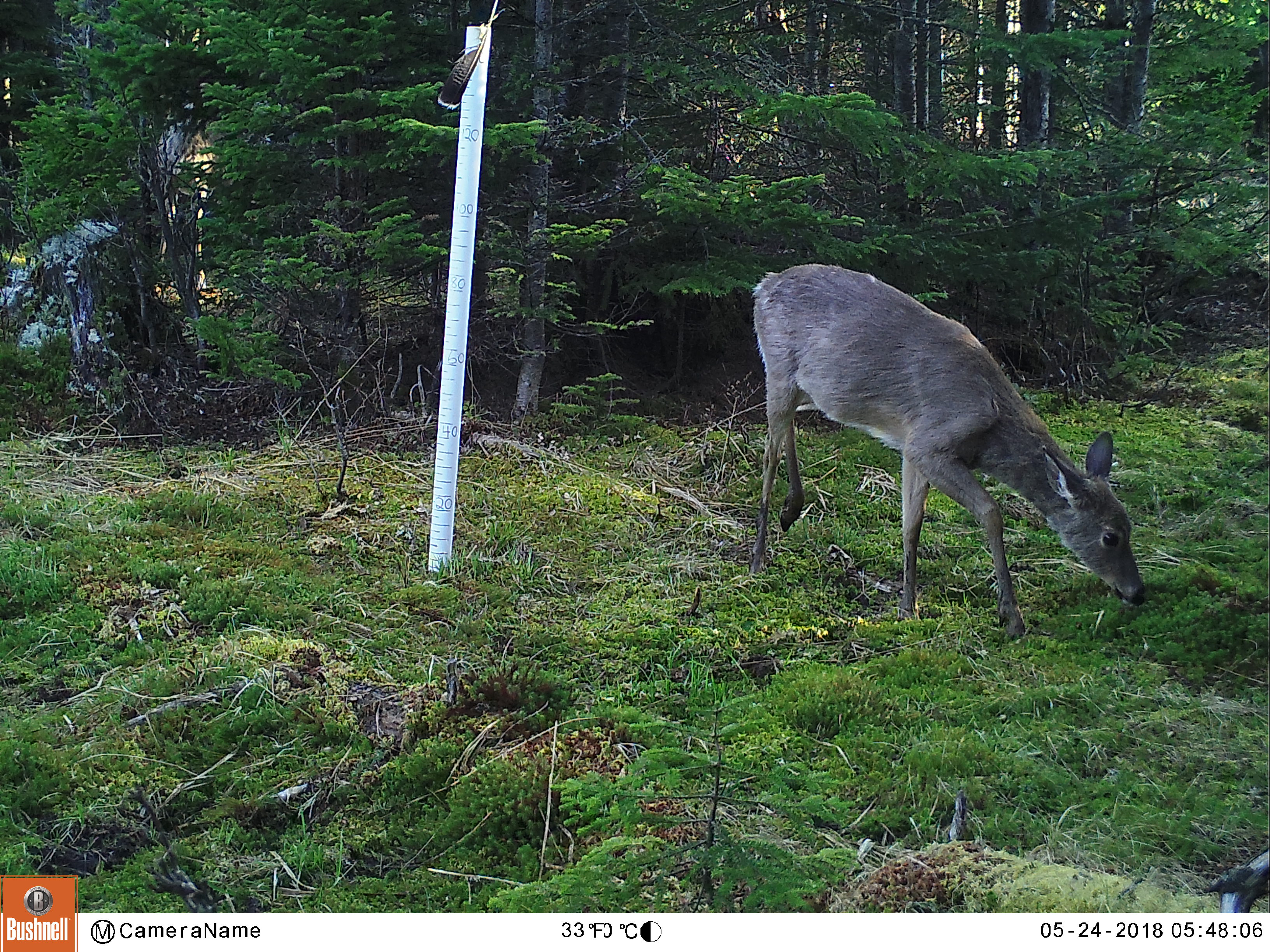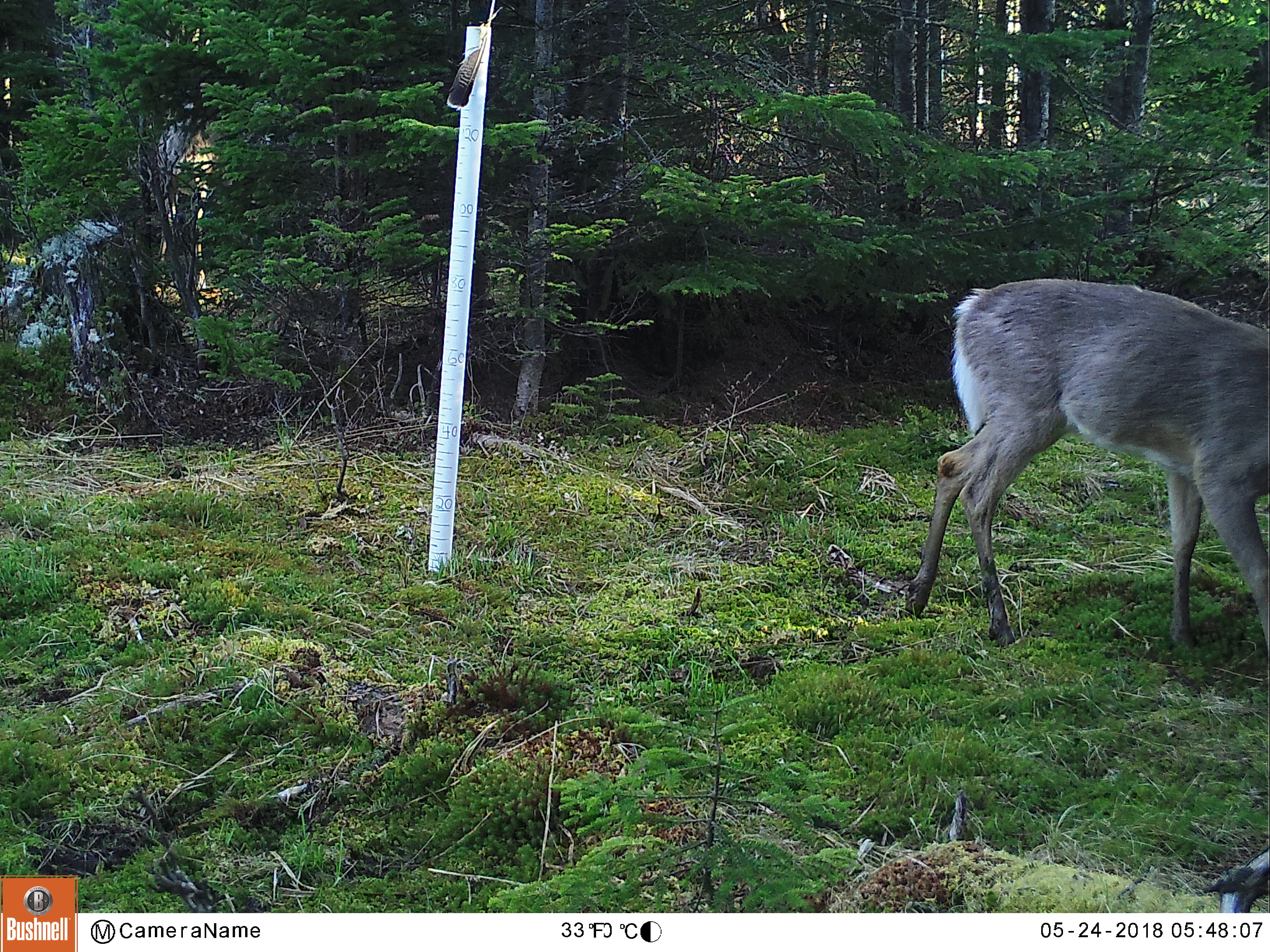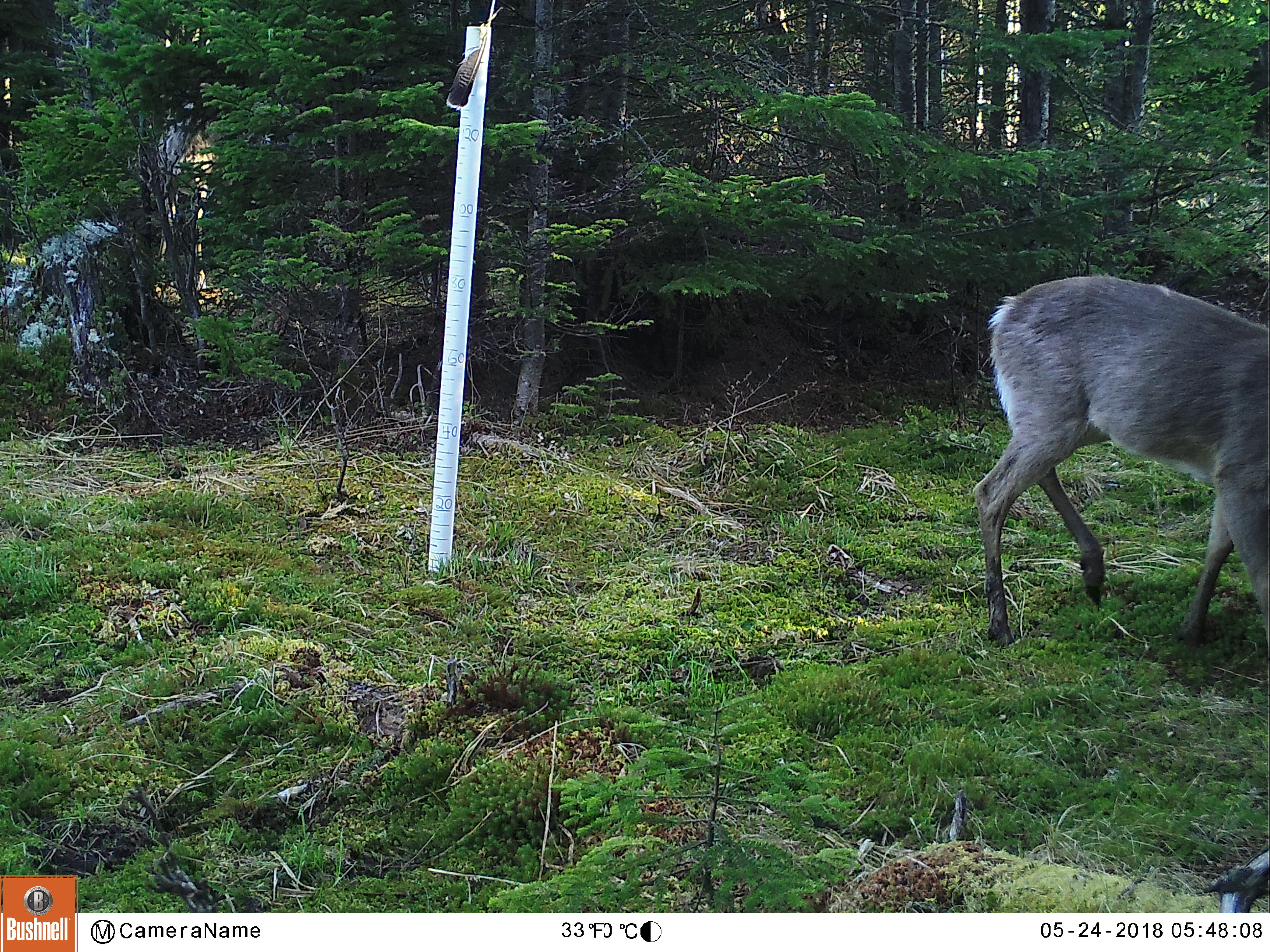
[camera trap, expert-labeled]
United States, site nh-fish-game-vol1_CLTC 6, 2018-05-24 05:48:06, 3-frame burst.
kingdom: Animalia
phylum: Chordata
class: Mammalia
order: Artiodactyla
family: Cervidae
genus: Odocoileus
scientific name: Odocoileus virginianus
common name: white-tailed deer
White-tailed deer (Odocoileus virginianus).